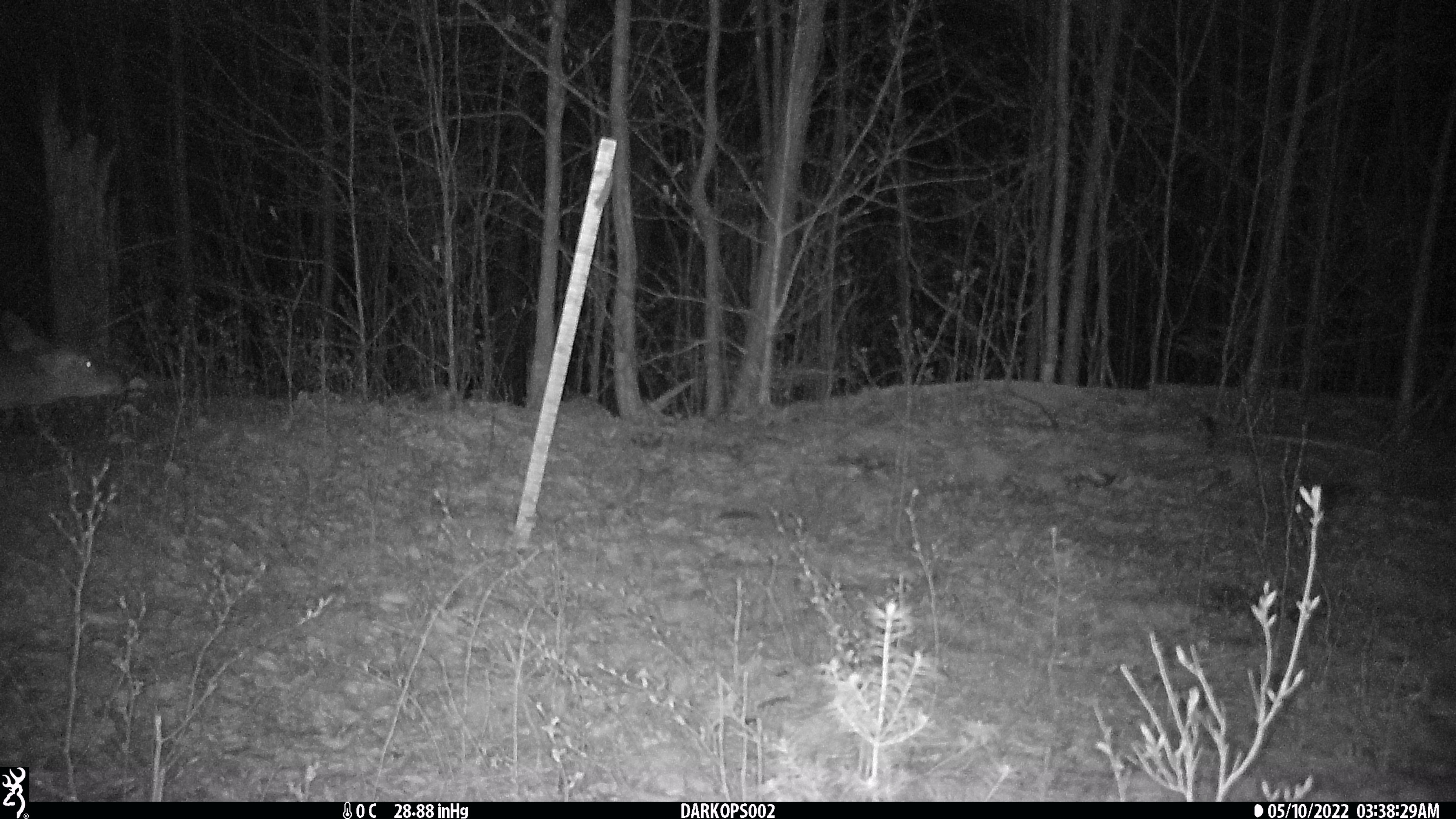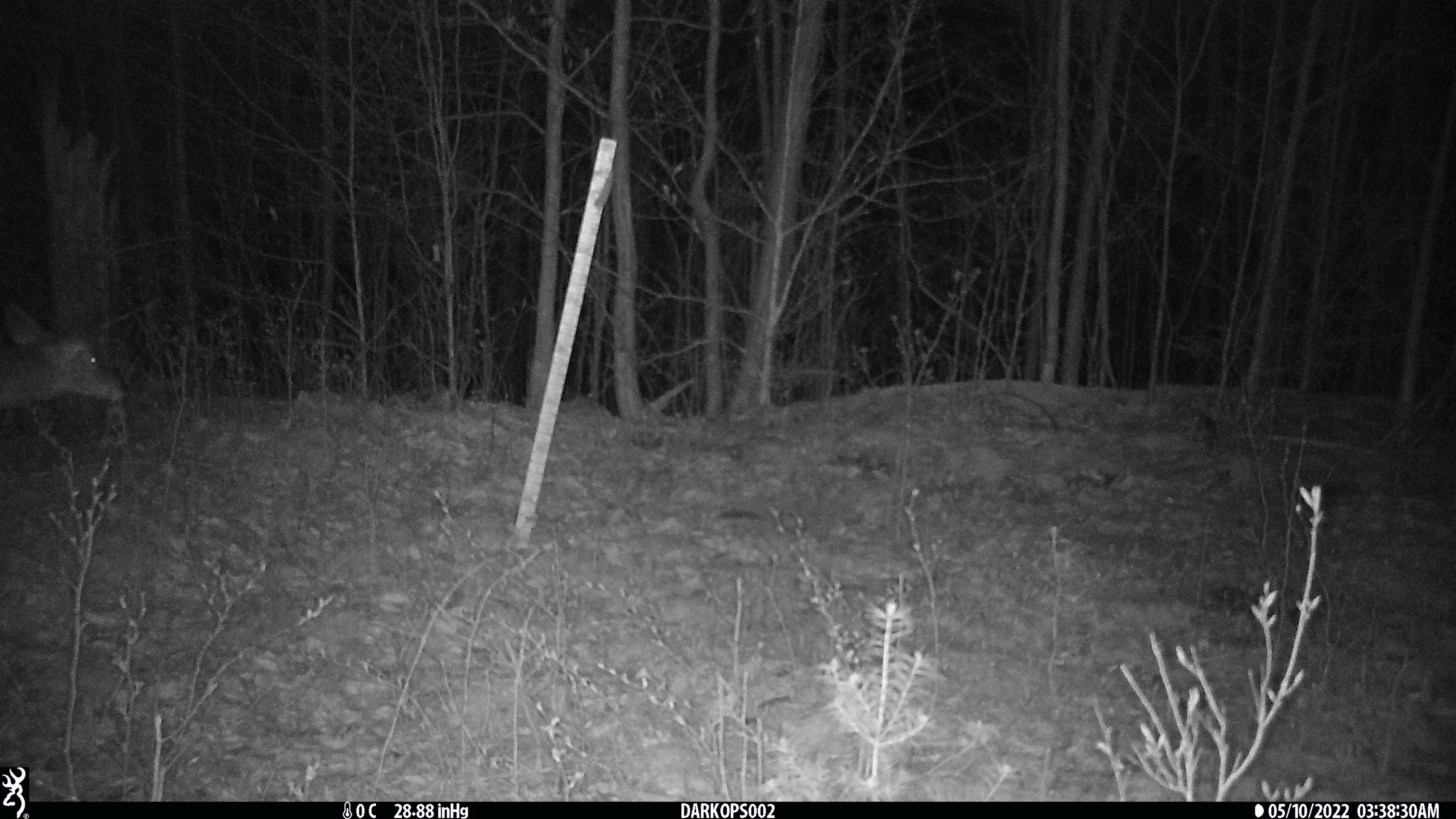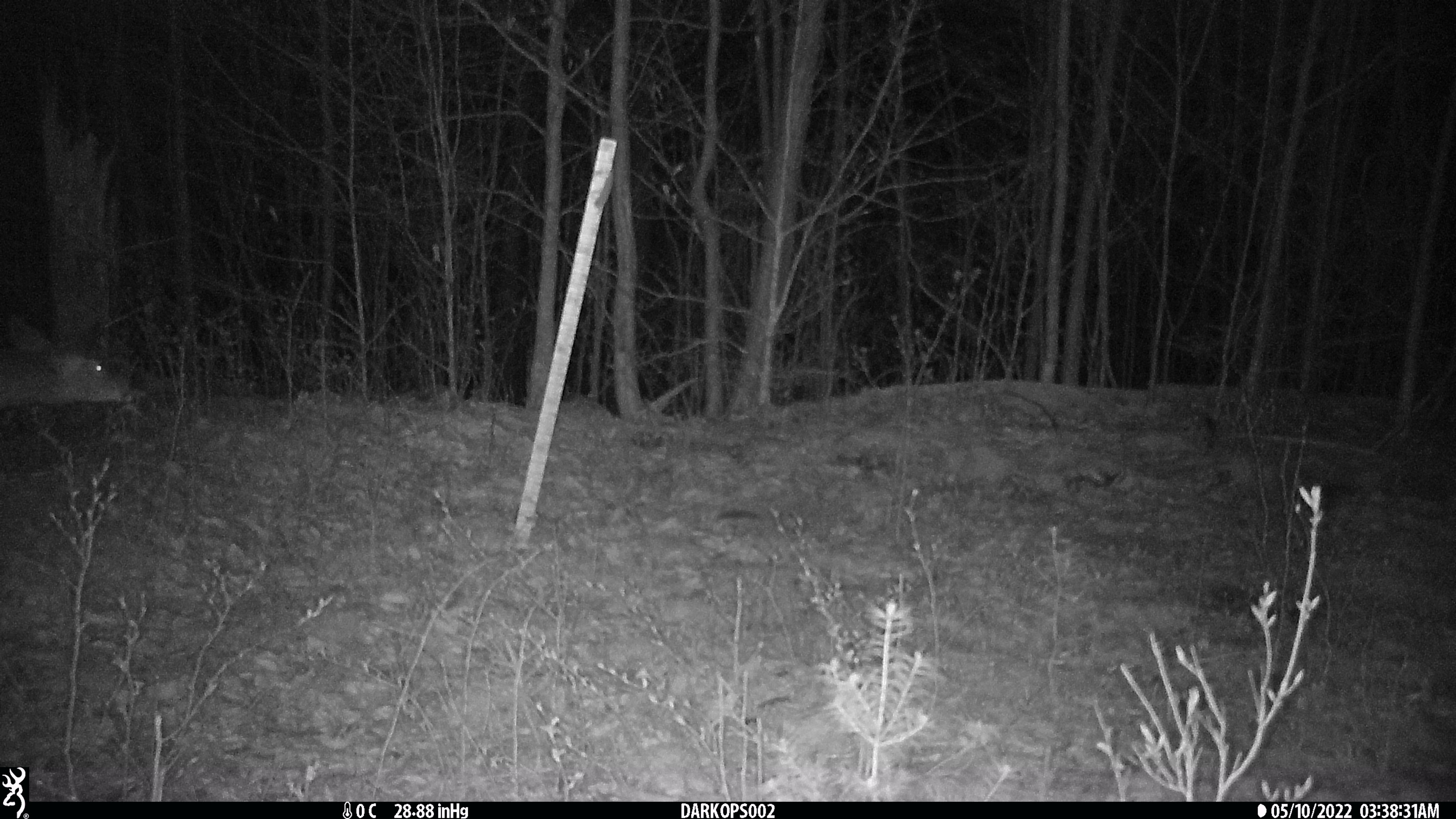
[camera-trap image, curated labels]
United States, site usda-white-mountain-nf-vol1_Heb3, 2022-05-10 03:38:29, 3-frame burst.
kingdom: Animalia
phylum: Chordata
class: Mammalia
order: Artiodactyla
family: Cervidae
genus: Odocoileus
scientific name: Odocoileus virginianus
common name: white-tailed deer